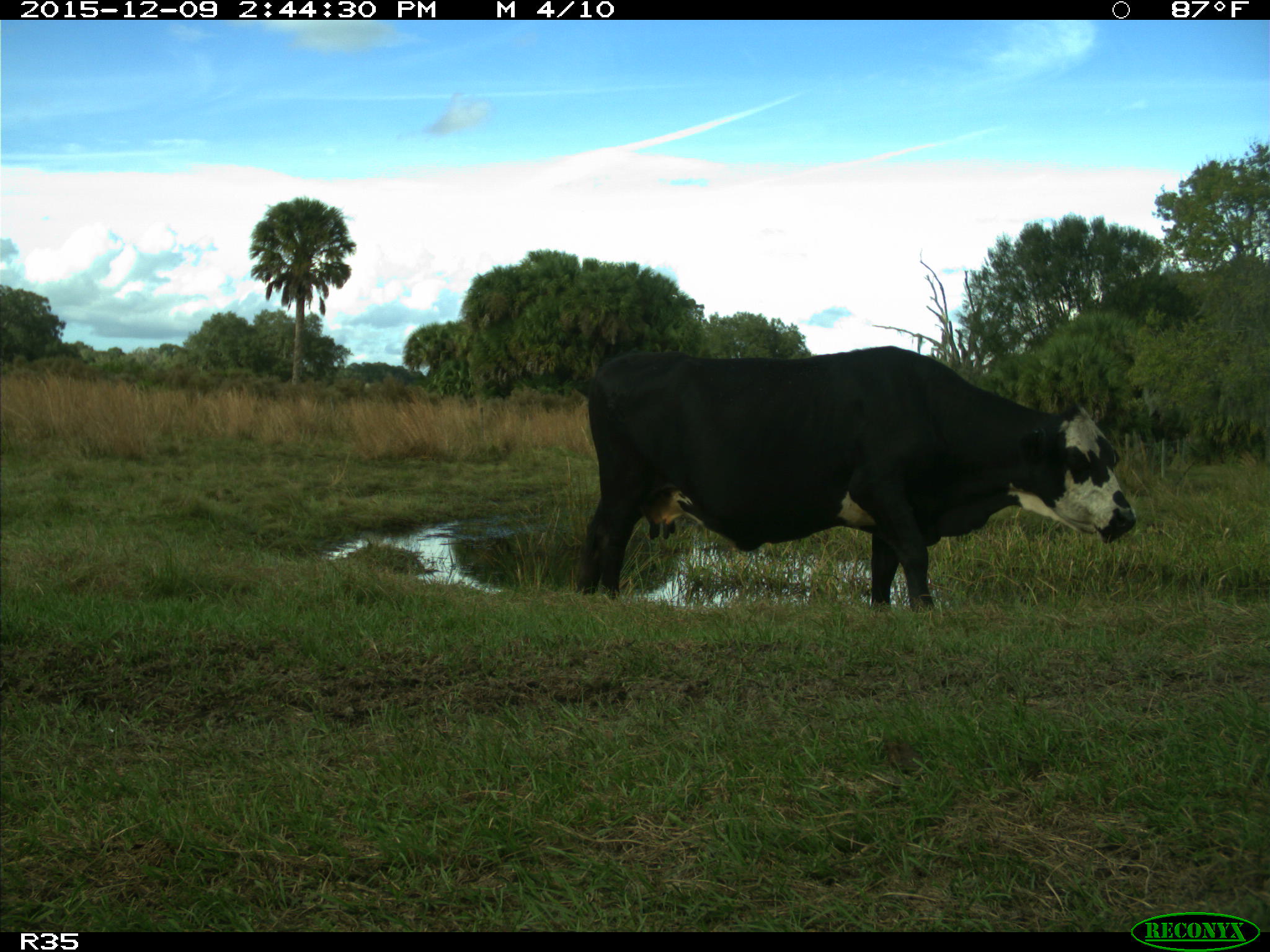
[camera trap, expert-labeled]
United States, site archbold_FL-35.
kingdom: Animalia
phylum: Chordata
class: Mammalia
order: Artiodactyla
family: Bovidae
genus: Bos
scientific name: Bos taurus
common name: domestic cow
Bos taurus (domestic cow).